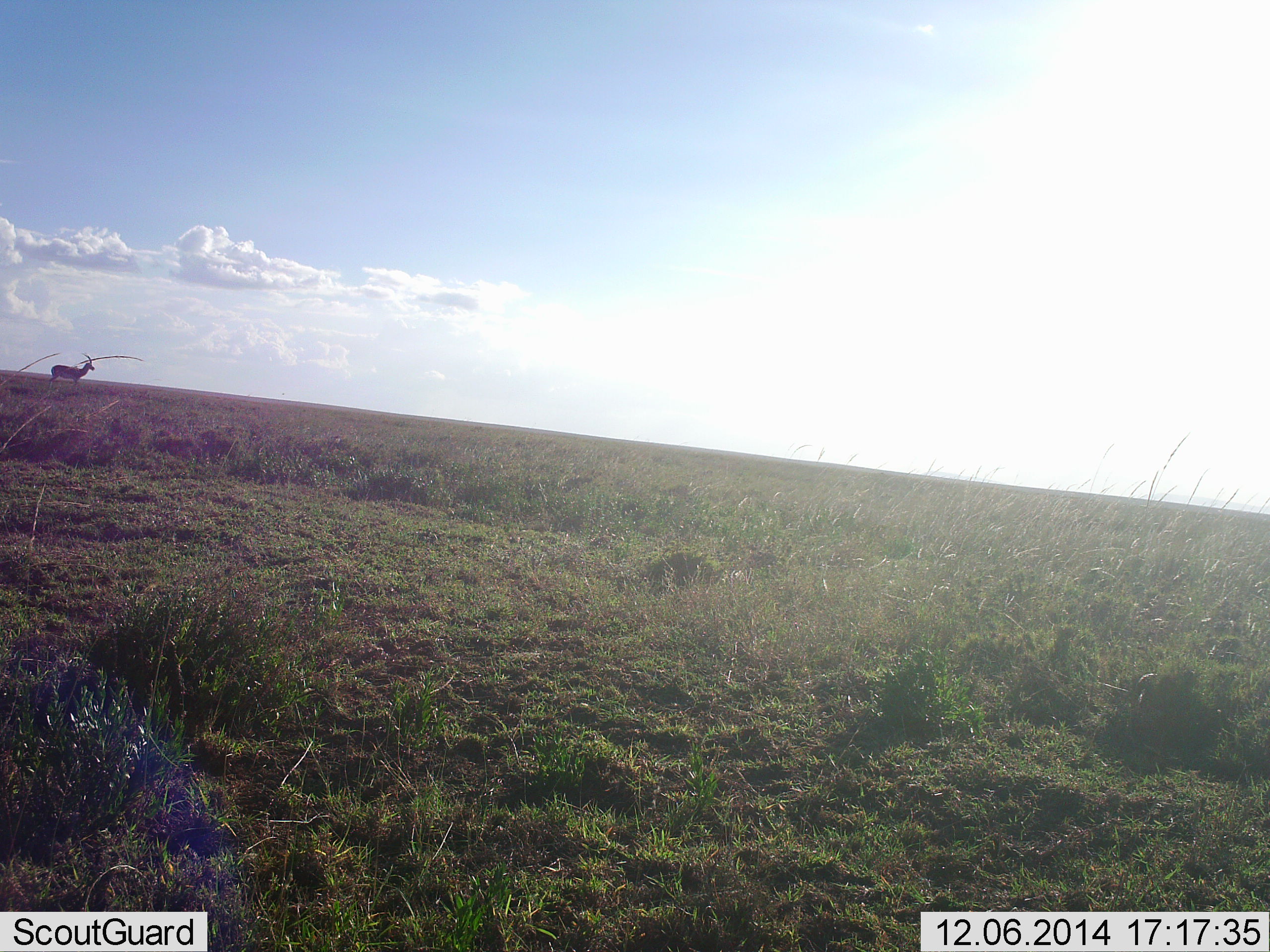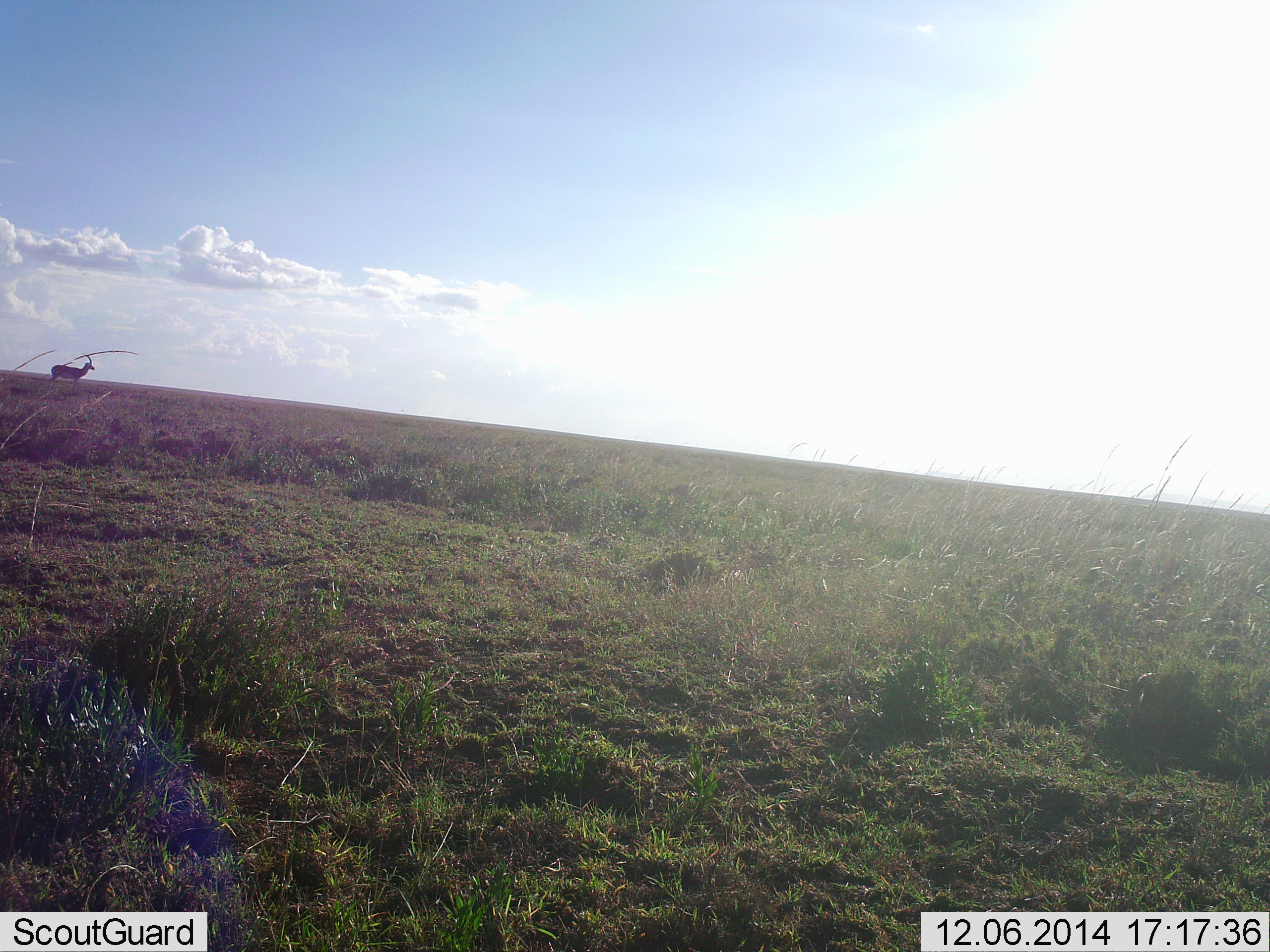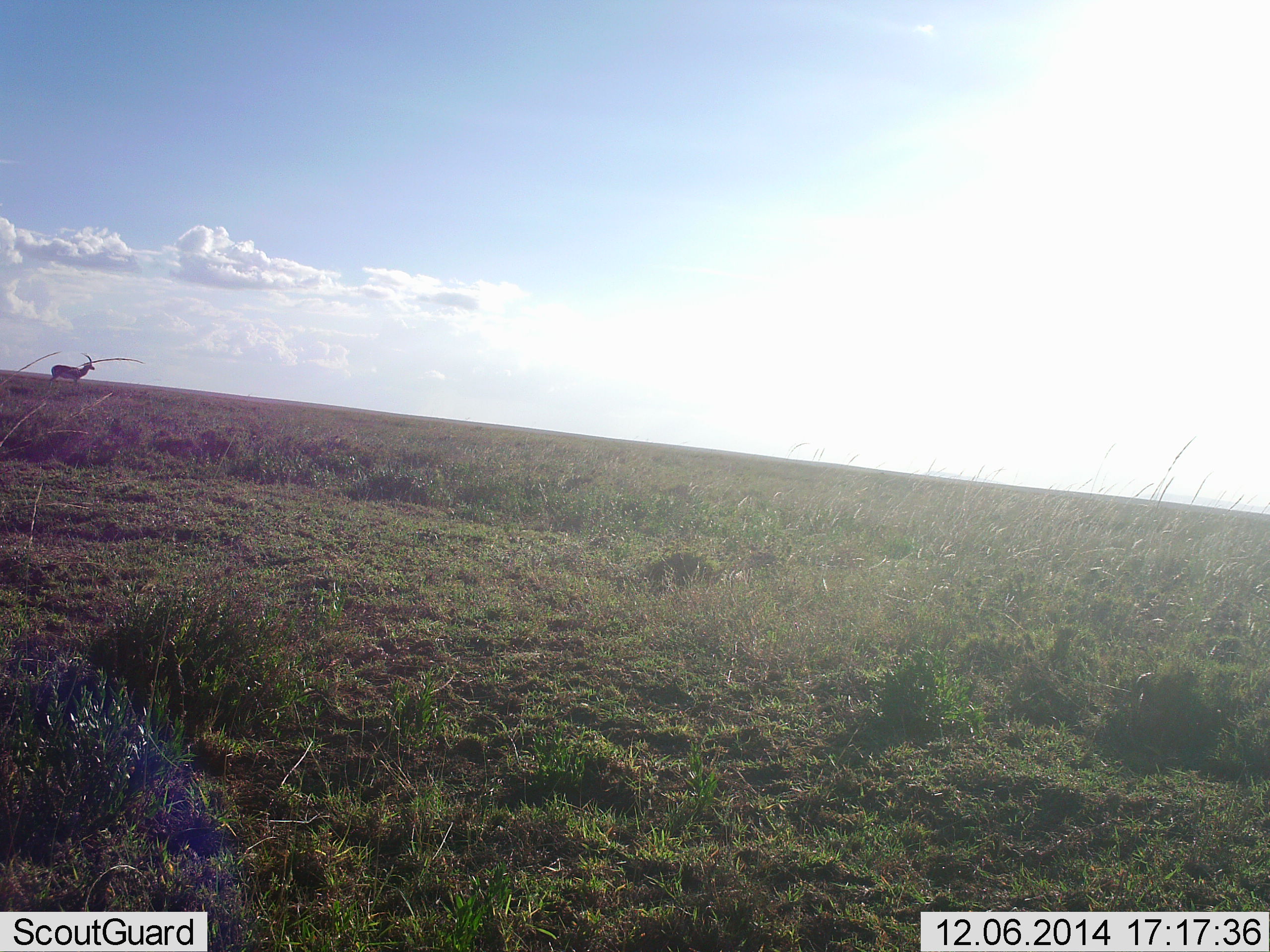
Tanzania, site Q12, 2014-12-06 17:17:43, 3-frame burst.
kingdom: Animalia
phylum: Chordata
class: Mammalia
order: Artiodactyla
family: Bovidae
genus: Nanger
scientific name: Nanger granti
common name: grant's gazelle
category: gazellegrants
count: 1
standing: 100%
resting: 0%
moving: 0%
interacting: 0%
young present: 0%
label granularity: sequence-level